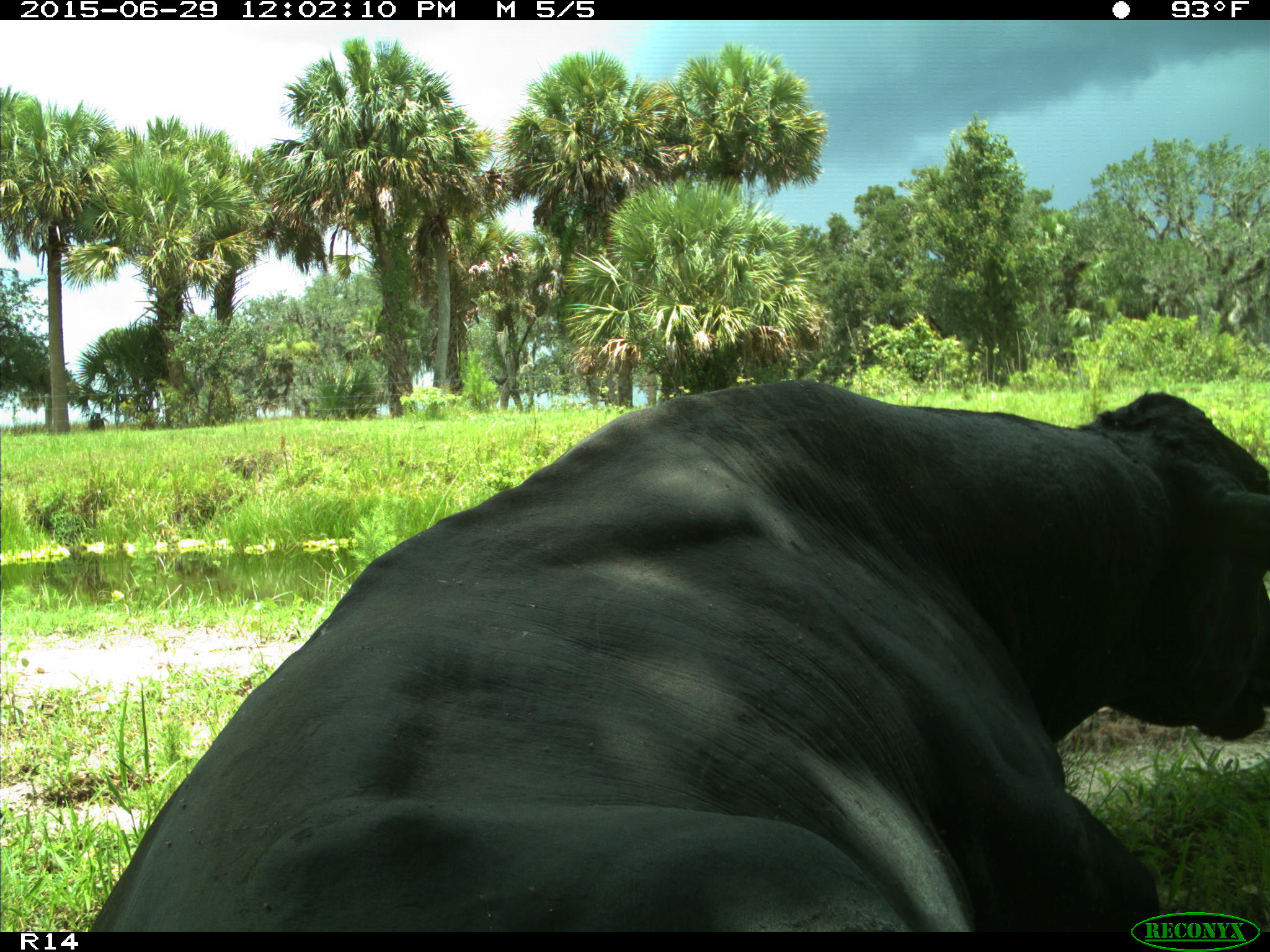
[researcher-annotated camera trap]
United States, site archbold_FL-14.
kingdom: Animalia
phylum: Chordata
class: Mammalia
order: Artiodactyla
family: Bovidae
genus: Bos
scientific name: Bos taurus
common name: domestic cow